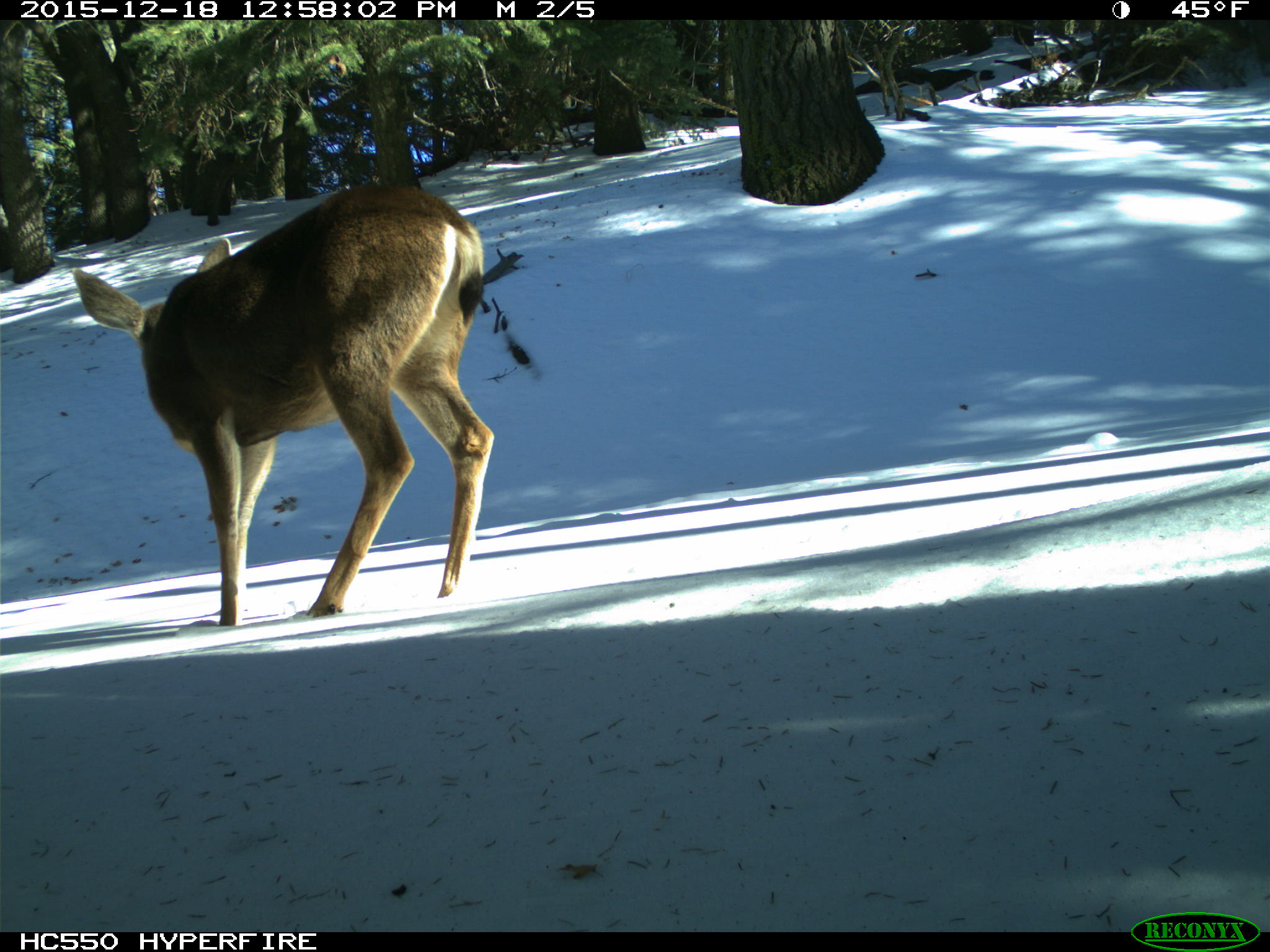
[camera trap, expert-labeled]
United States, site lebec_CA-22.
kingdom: Animalia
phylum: Chordata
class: Mammalia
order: Artiodactyla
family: Cervidae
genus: Odocoileus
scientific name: Odocoileus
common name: deer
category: unidentified deer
Unidentified deer (deer) (Odocoileus).